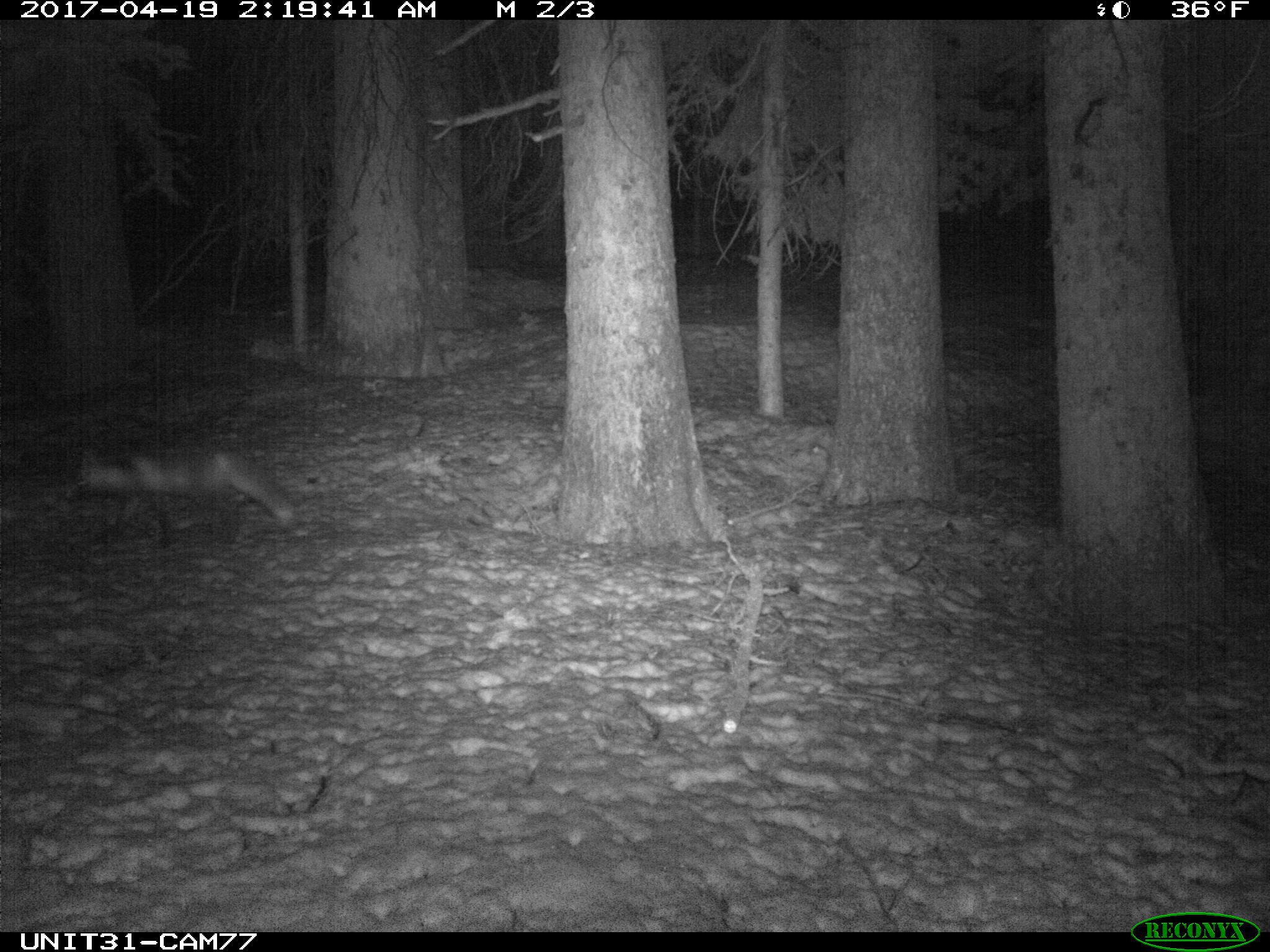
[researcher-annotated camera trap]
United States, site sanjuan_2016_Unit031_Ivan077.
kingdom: Animalia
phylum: Chordata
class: Mammalia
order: Carnivora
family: Canidae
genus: Vulpes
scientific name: Vulpes vulpes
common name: red fox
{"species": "Vulpes vulpes (red fox)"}